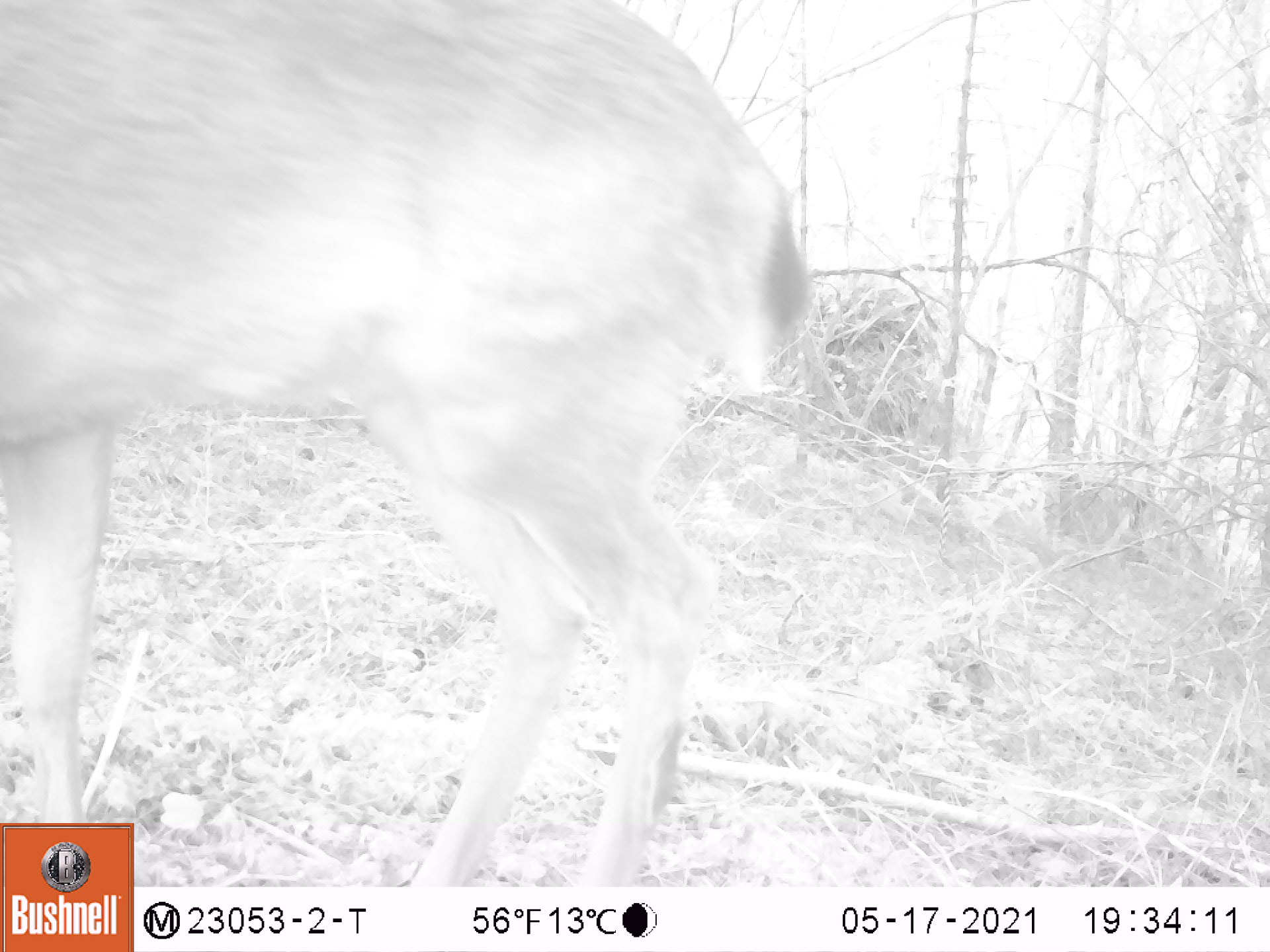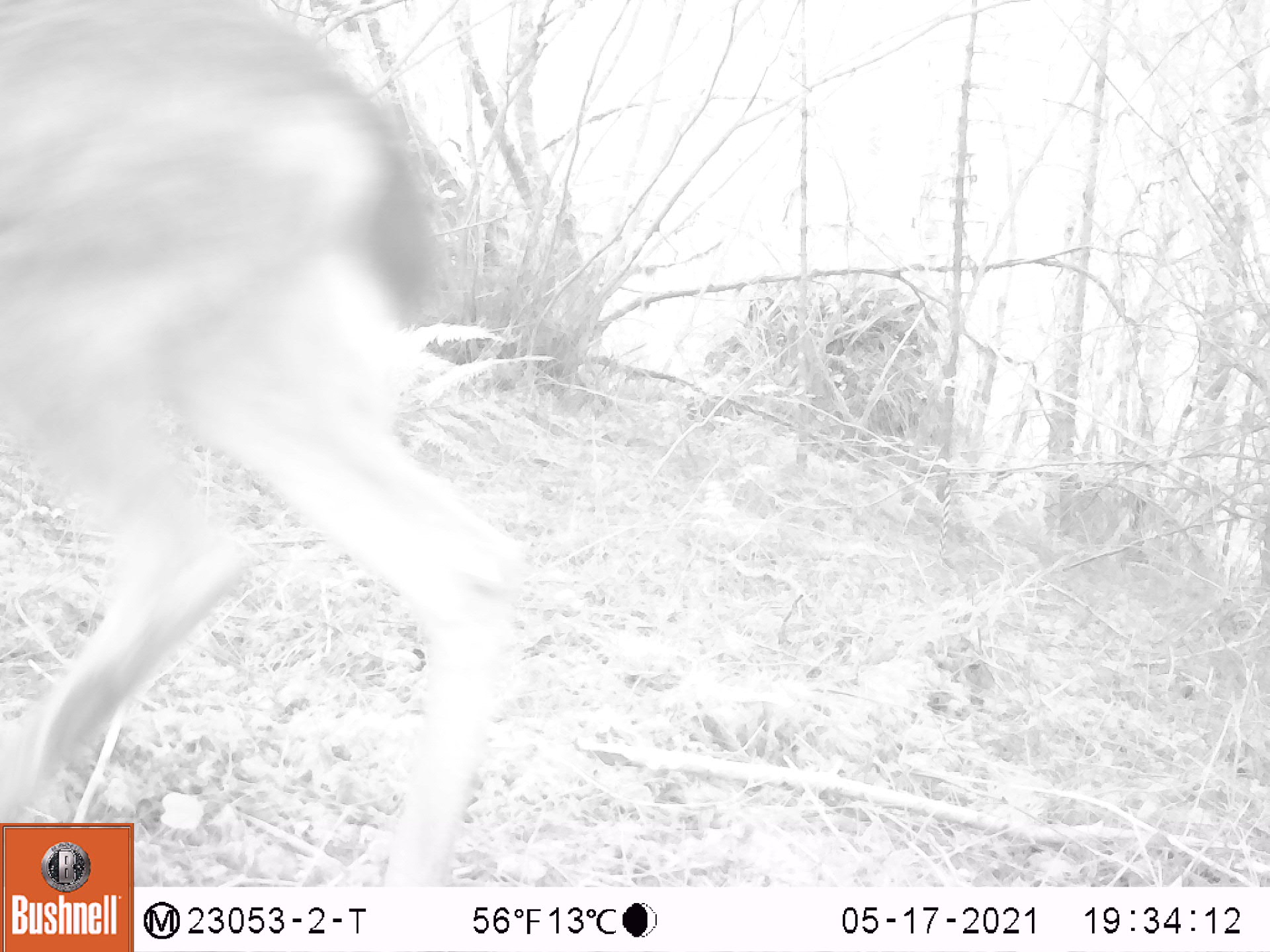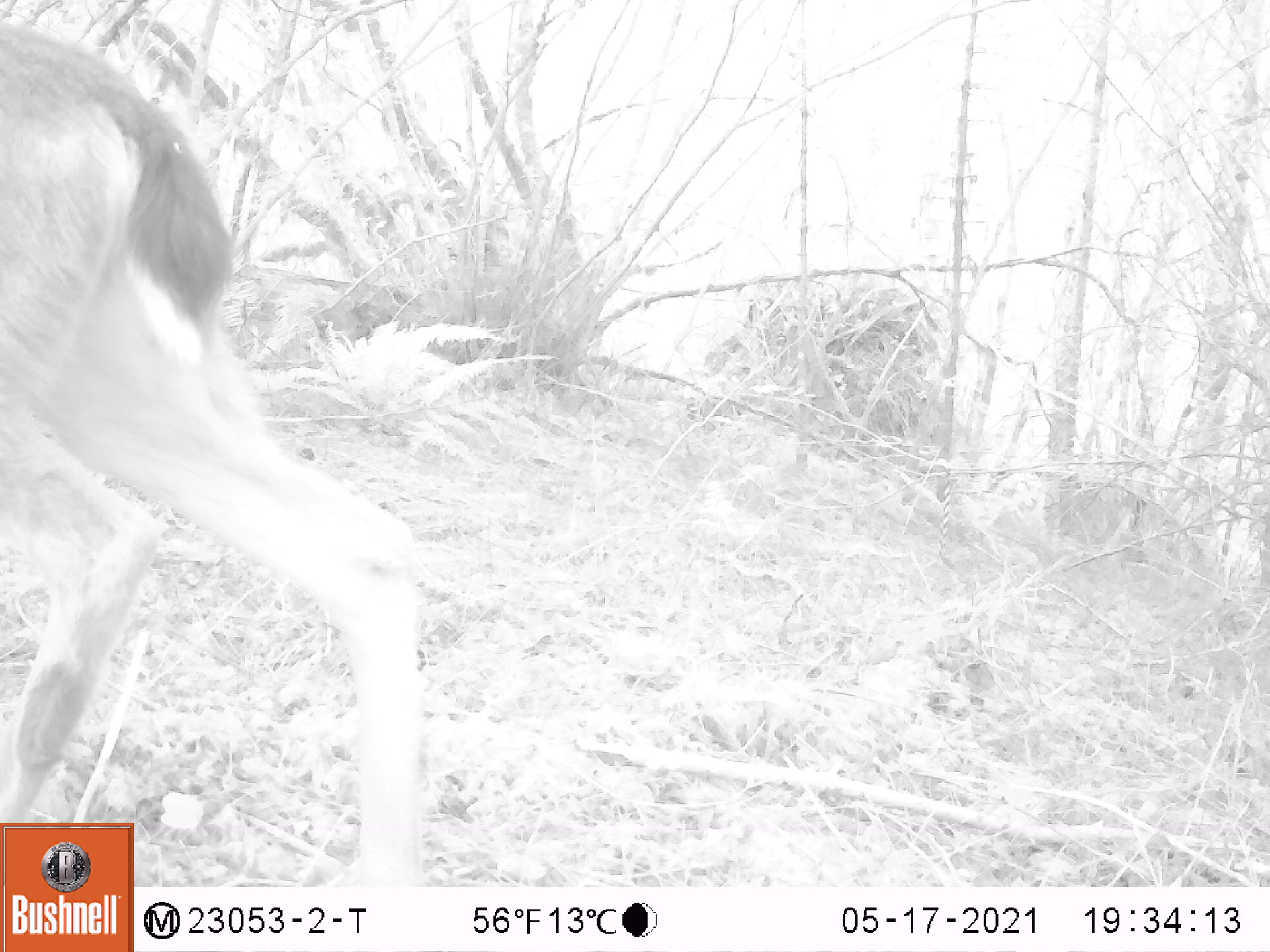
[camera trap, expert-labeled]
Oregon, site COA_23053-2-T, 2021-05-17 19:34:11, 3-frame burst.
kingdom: Animalia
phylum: Chordata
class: Mammalia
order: Artiodactyla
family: Cervidae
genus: Odocoileus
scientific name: Odocoileus hemionus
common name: black-tailed deer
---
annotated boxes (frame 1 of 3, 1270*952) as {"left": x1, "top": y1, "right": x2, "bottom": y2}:
black-tailed deer: {"left": 3, "top": 0, "right": 812, "bottom": 816}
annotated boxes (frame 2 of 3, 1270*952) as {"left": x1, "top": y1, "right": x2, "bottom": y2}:
black-tailed deer: {"left": 7, "top": 0, "right": 543, "bottom": 809}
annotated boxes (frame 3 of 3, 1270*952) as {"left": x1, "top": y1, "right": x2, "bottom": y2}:
black-tailed deer: {"left": 2, "top": 0, "right": 428, "bottom": 819}